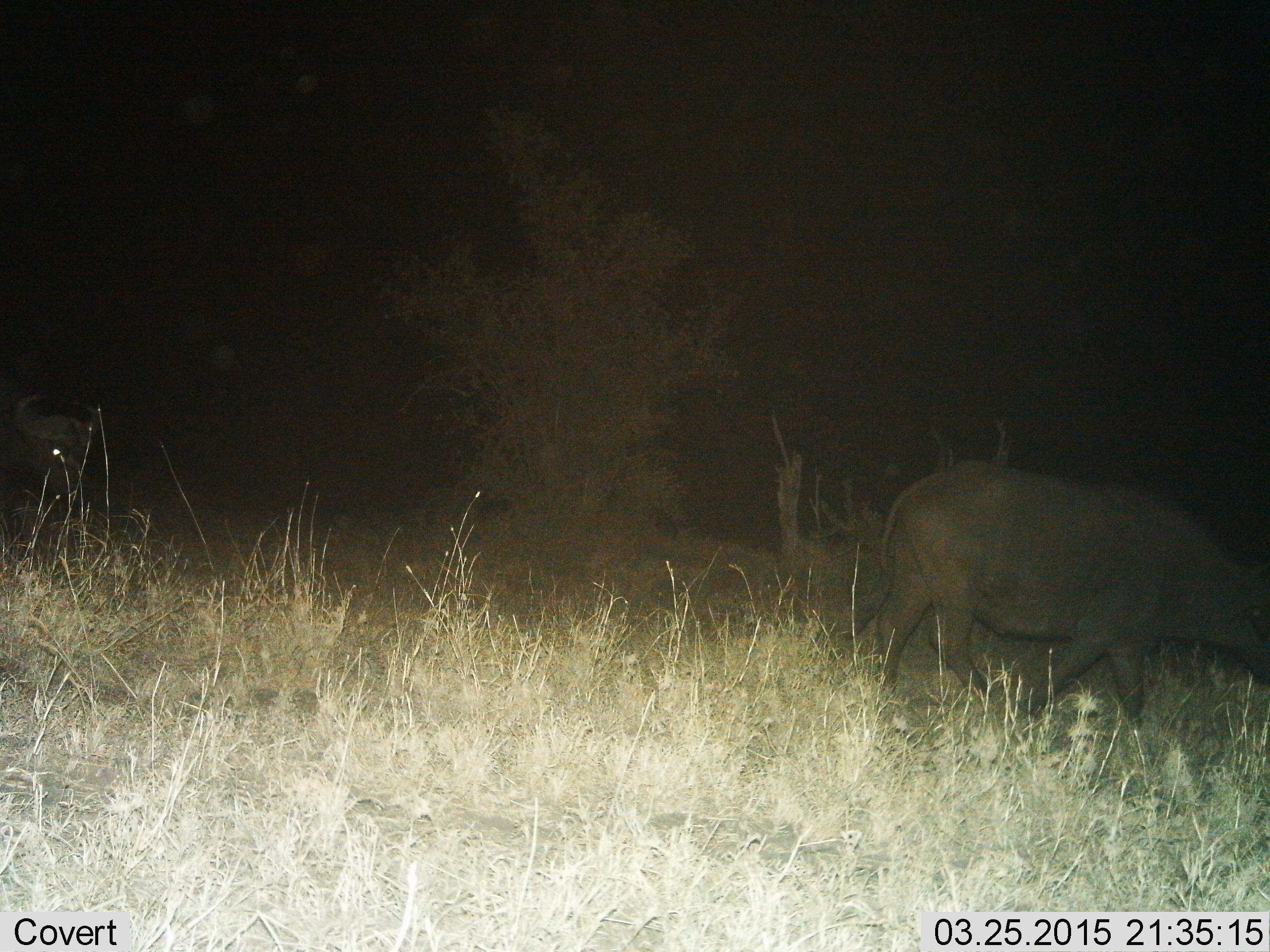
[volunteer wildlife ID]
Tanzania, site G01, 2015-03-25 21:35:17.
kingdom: Animalia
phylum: Chordata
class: Mammalia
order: Artiodactyla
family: Bovidae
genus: Syncerus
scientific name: Syncerus caffer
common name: cape buffalo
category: buffalo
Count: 2.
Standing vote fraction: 10%.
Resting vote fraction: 0%.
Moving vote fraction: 100%.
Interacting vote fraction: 0%.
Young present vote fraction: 0%.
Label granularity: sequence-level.